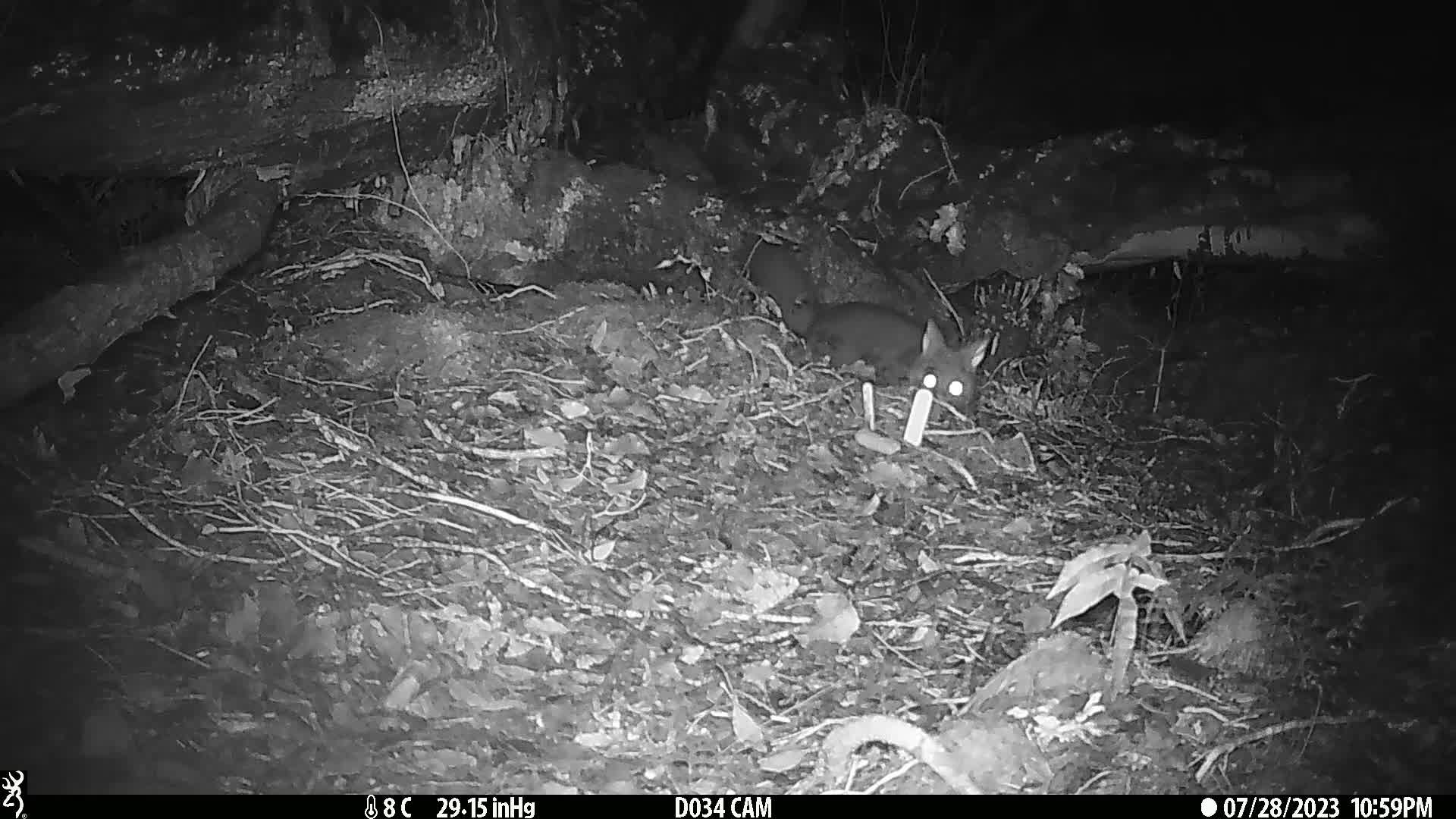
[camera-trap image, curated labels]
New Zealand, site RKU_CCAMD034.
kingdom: Animalia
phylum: Chordata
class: Mammalia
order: Diprotodontia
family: Phalangeridae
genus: Trichosurus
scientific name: Trichosurus vulpecula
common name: common brushtail possum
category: possum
Possum (common brushtail possum) (Trichosurus vulpecula).